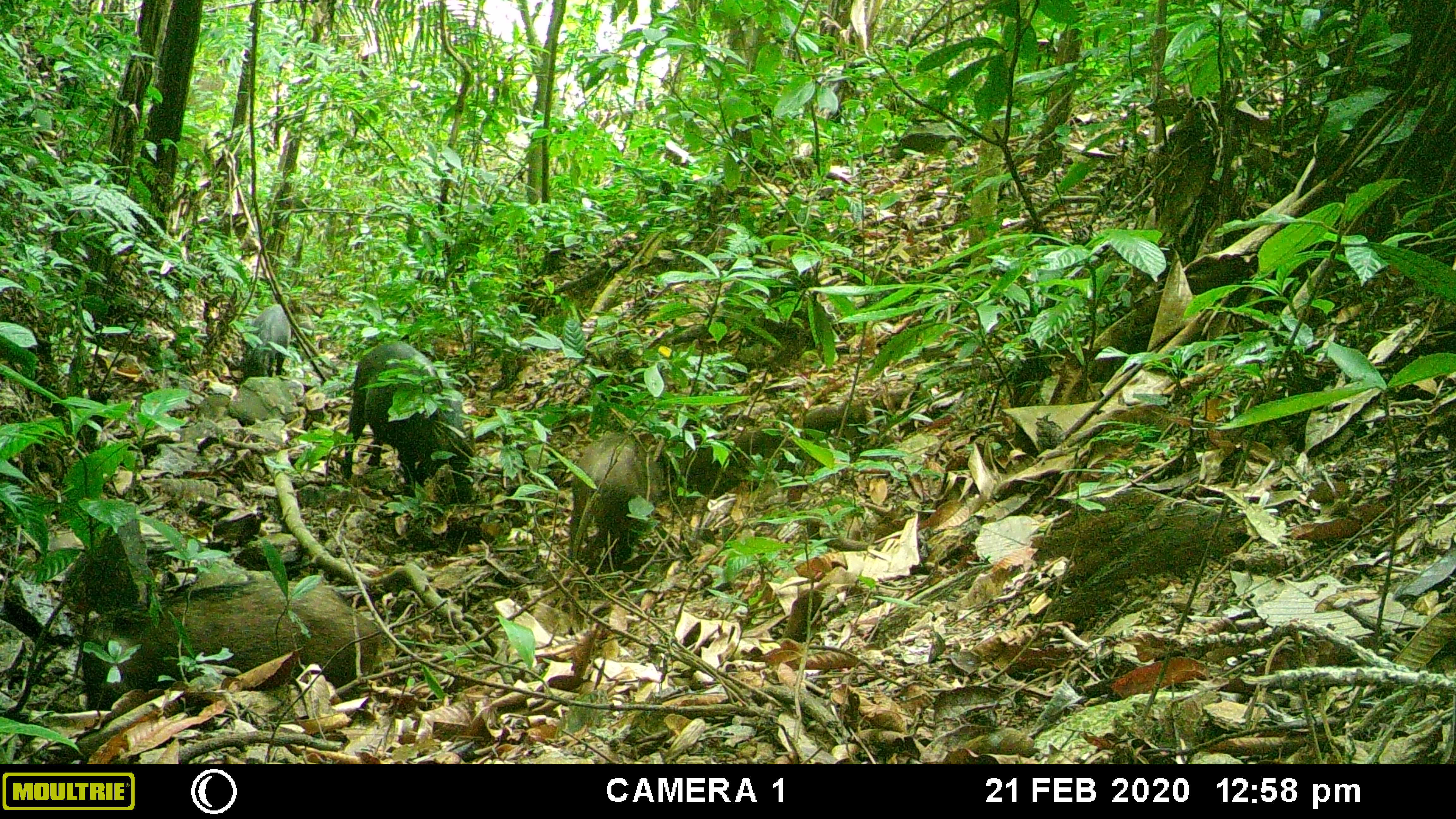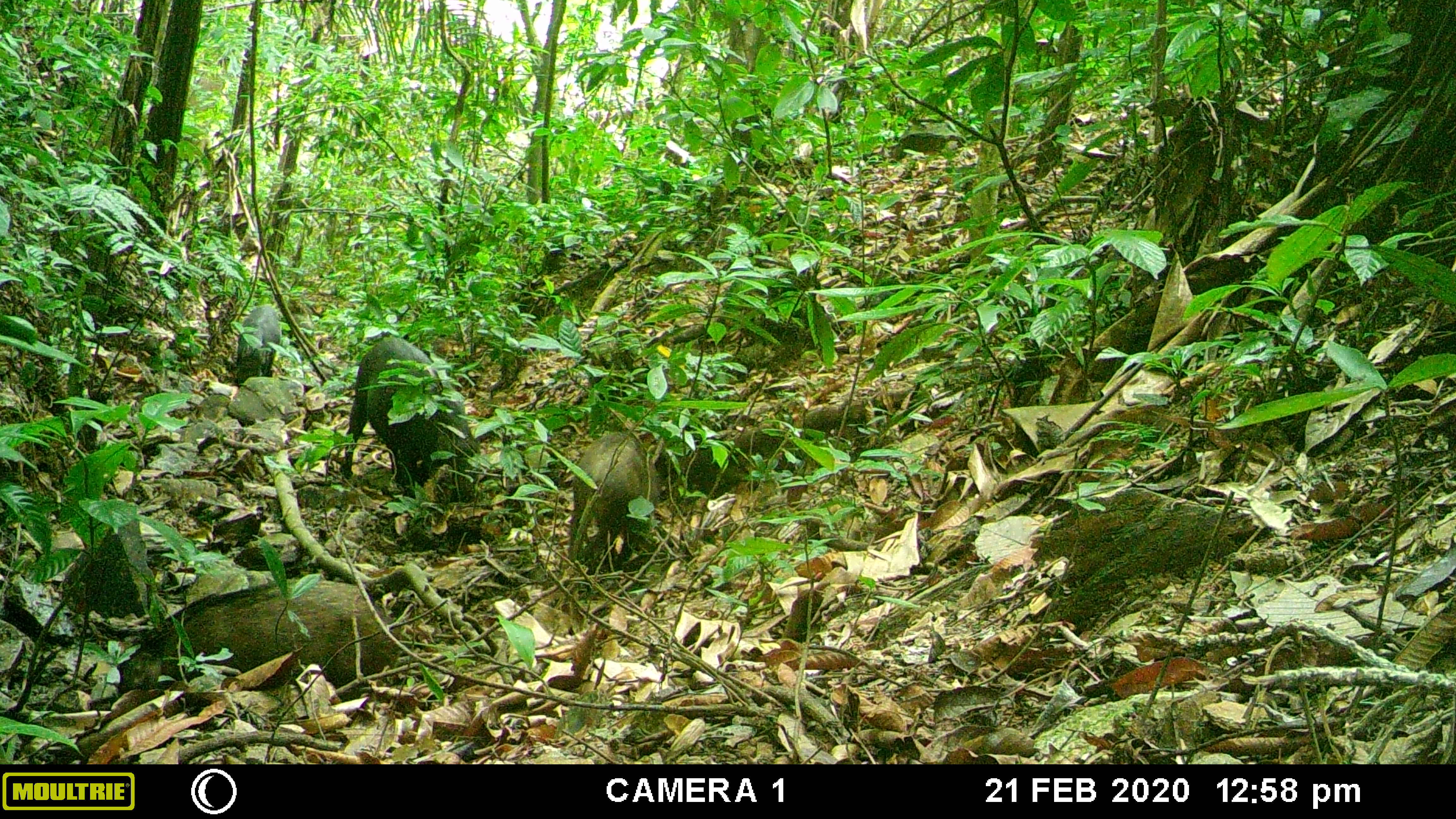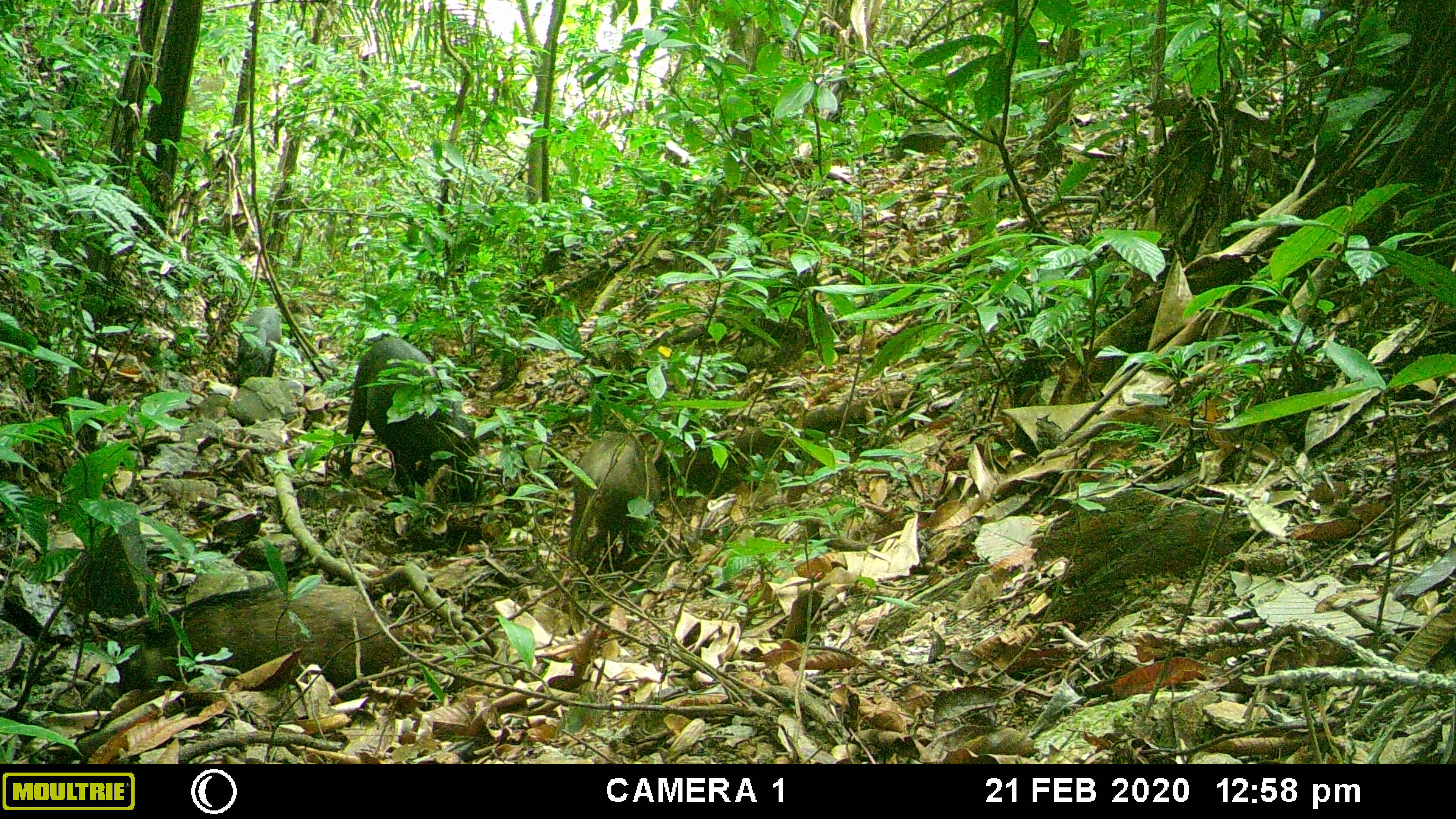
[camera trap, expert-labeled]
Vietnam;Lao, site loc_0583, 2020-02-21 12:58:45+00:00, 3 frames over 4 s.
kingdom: Animalia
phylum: Chordata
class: Mammalia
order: Artiodactyla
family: Suidae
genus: Sus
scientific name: Sus scrofa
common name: eurasian wild pig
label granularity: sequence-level